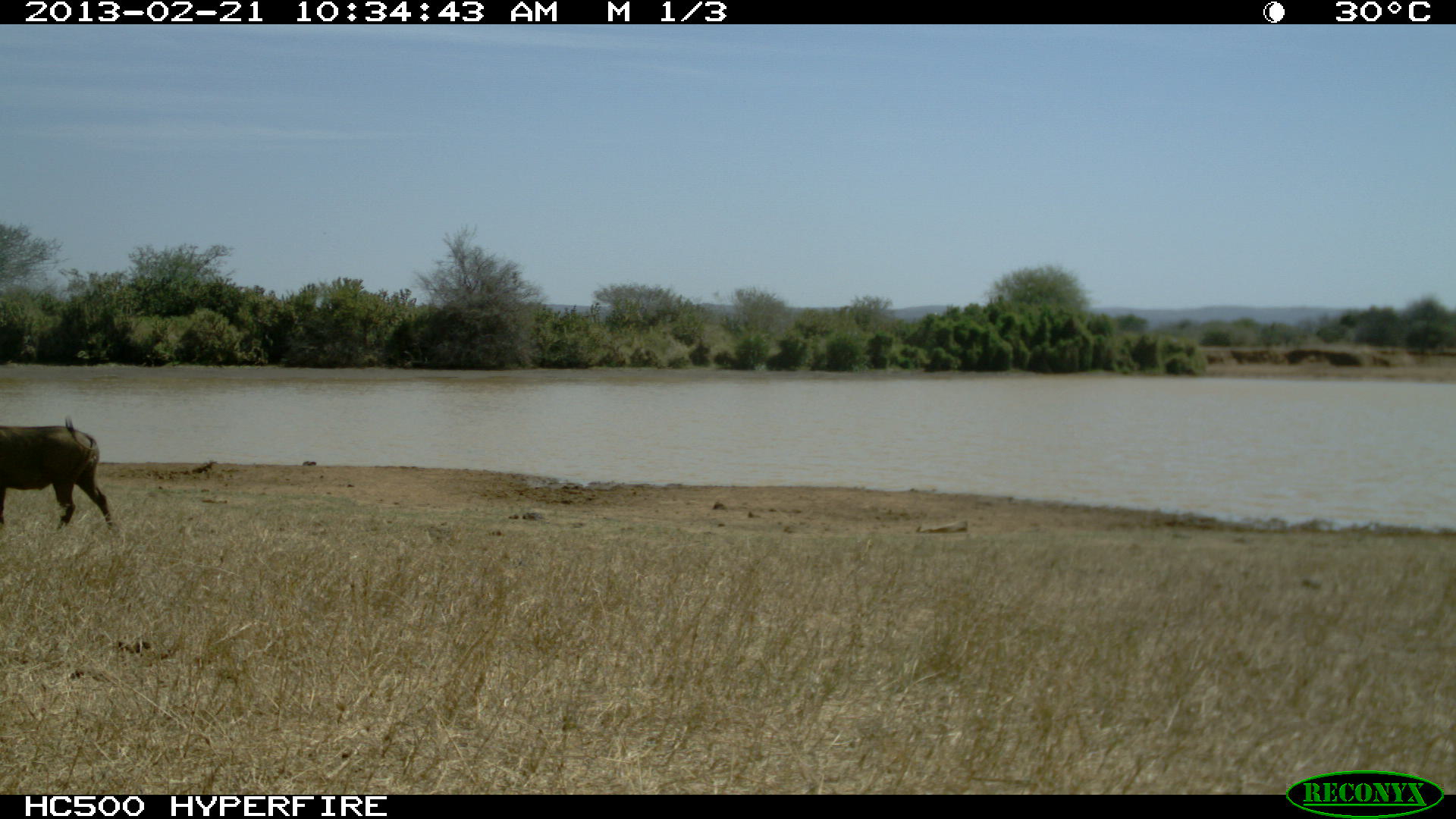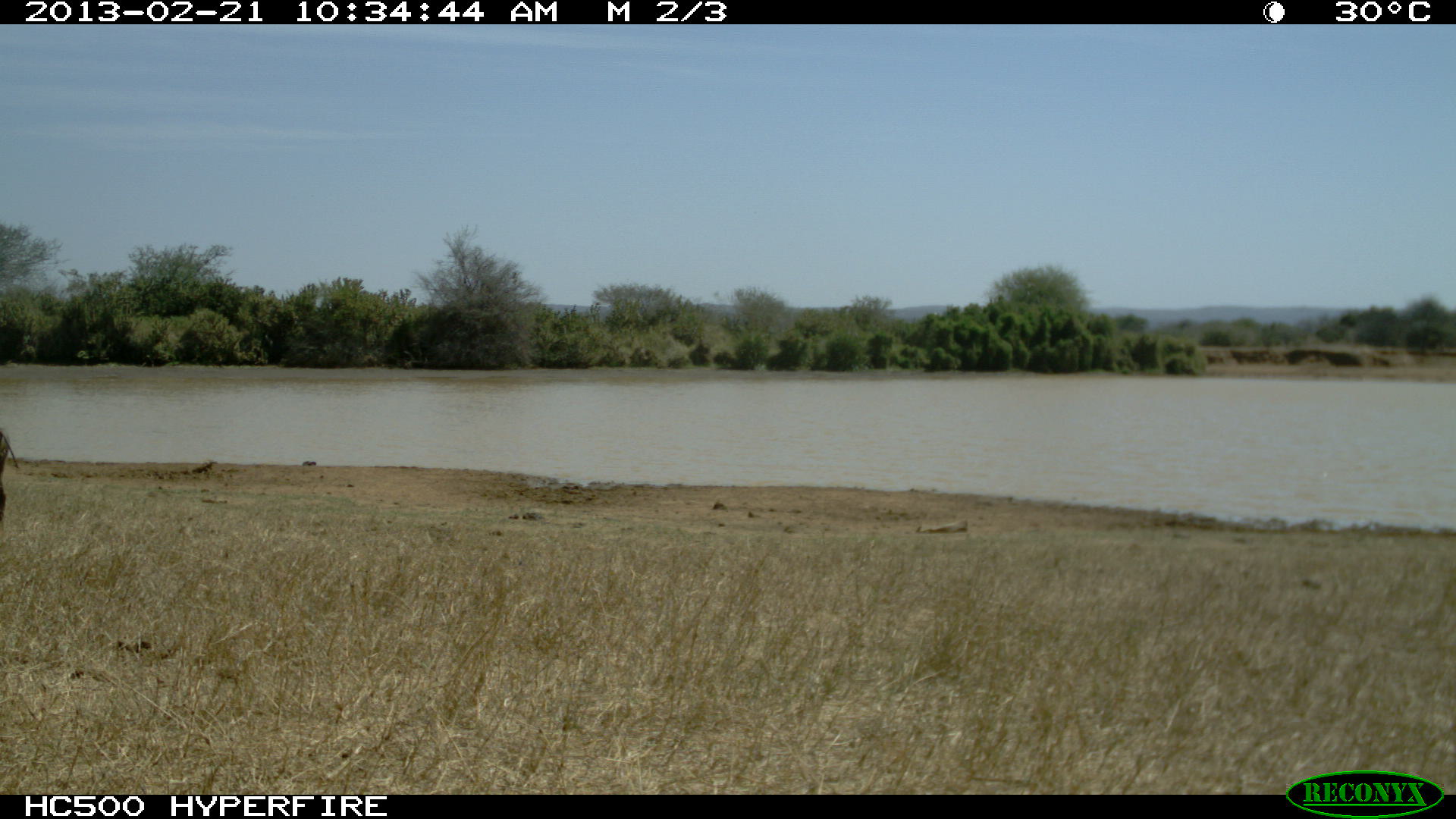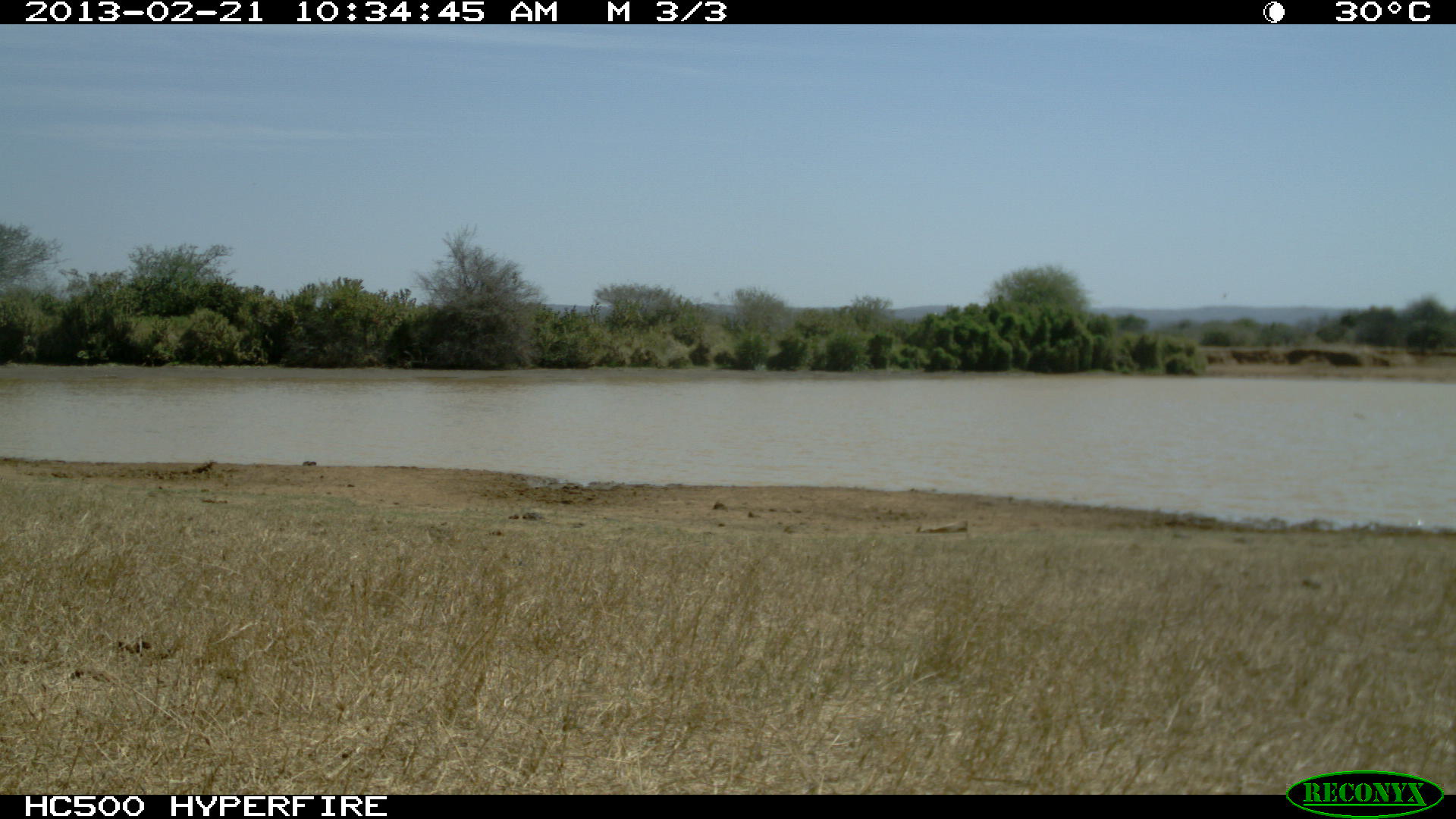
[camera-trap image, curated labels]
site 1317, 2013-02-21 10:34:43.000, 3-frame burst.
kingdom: Animalia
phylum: Chordata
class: Mammalia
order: Artiodactyla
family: Suidae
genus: Phacochoerus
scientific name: Phacochoerus africanus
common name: common warthog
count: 1